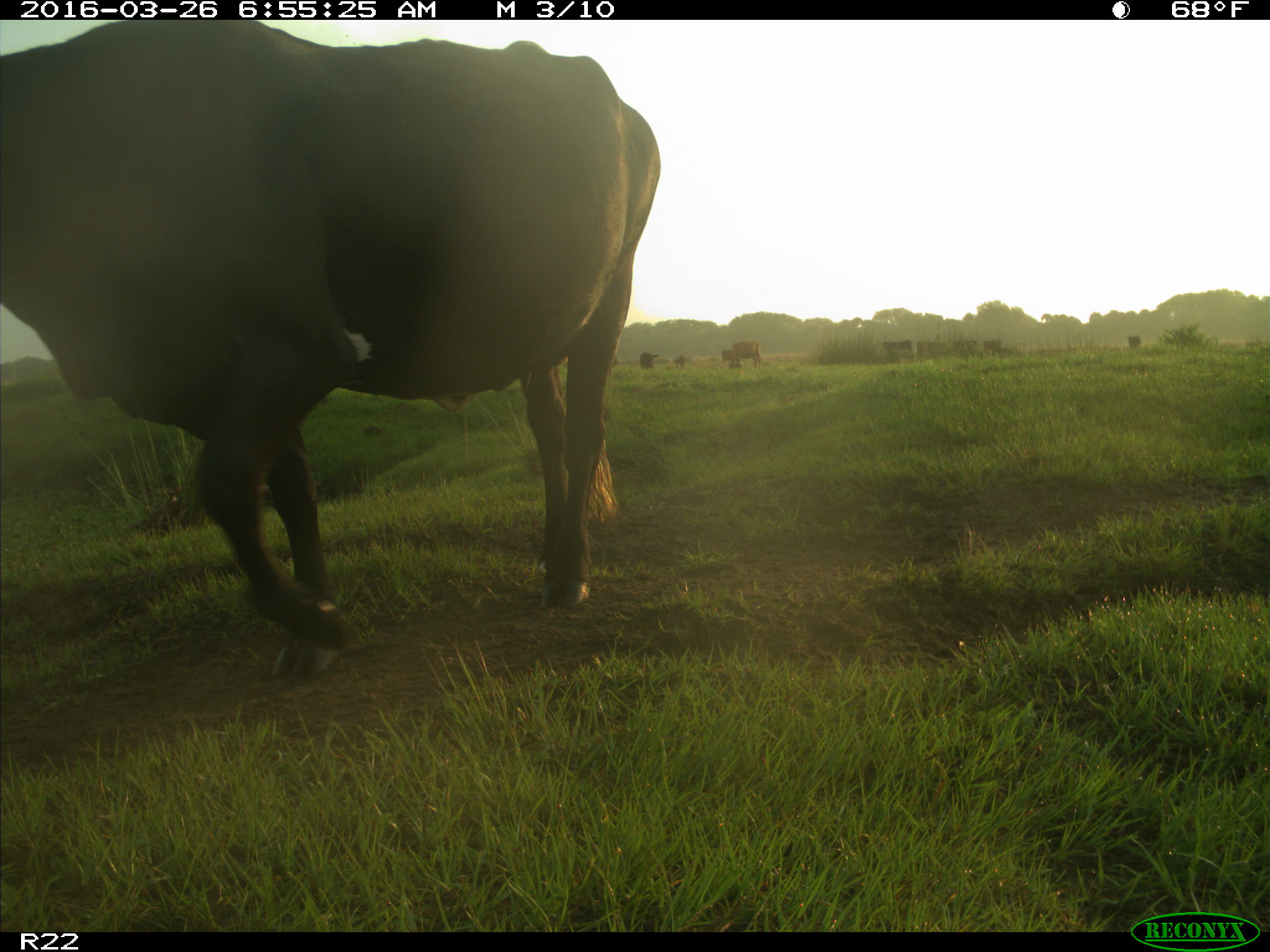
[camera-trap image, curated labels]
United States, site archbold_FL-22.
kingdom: Animalia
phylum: Chordata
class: Mammalia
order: Artiodactyla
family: Bovidae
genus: Bos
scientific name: Bos taurus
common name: domestic cow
Bos taurus (domestic cow).